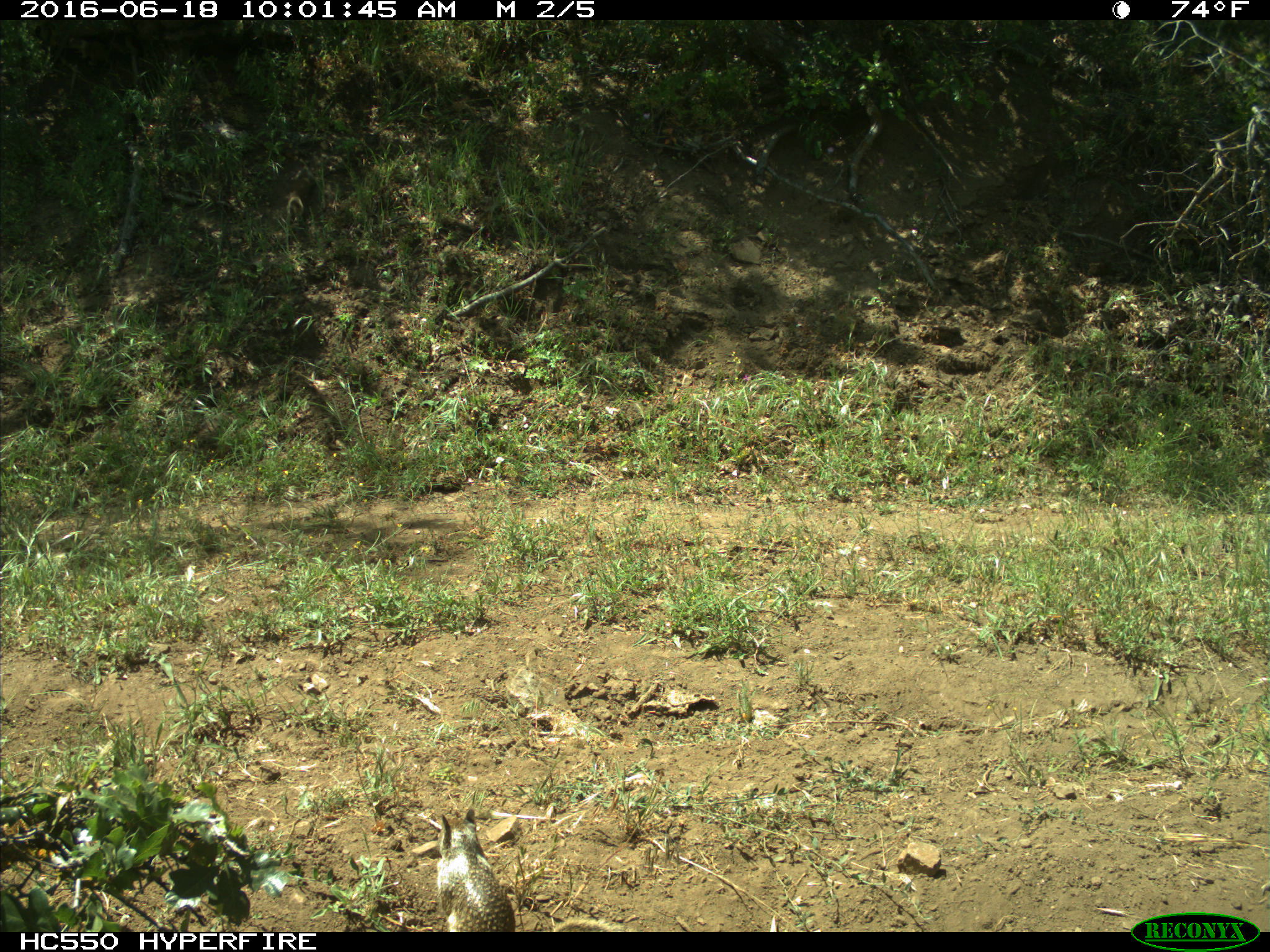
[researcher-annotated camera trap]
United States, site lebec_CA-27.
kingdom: Animalia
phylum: Chordata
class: Mammalia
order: Rodentia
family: Sciuridae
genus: Otospermophilus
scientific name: Otospermophilus beecheyi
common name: california ground squirrel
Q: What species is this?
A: Otospermophilus beecheyi (california ground squirrel).